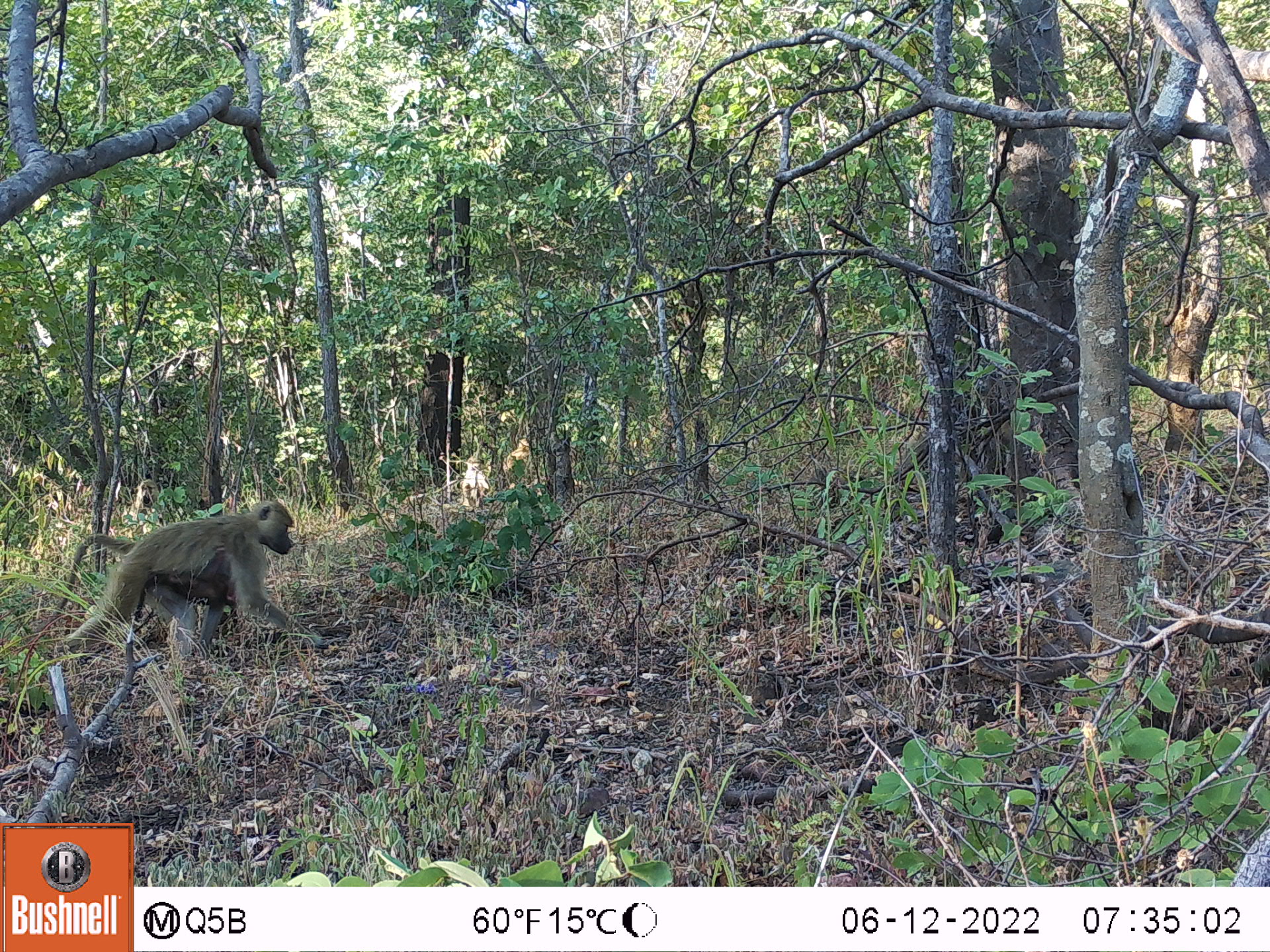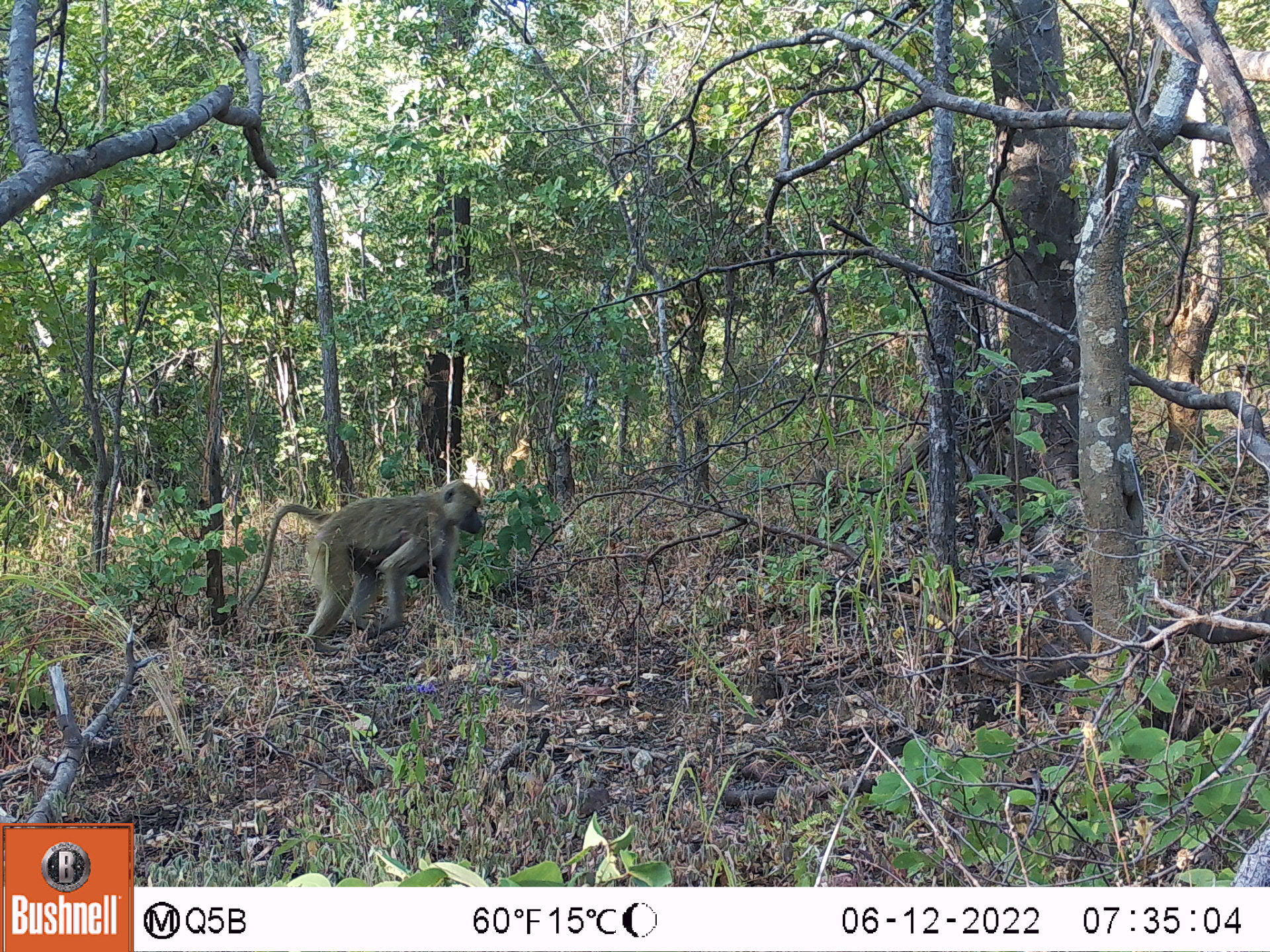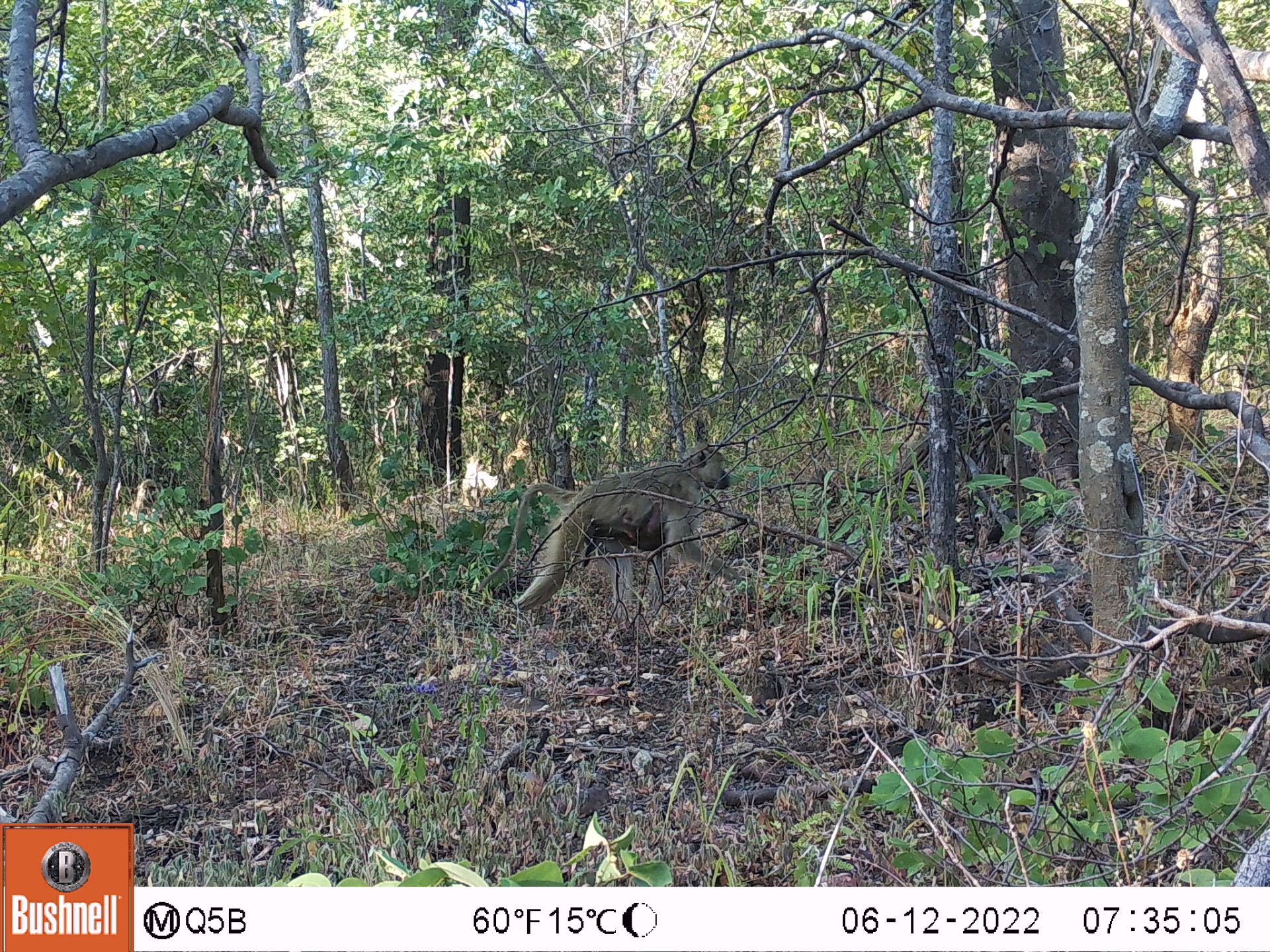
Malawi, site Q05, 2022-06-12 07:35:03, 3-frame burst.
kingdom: Animalia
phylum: Chordata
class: Mammalia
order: Primates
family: Cercopithecidae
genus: Papio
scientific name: Papio cynocephalus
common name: yellow baboon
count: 4